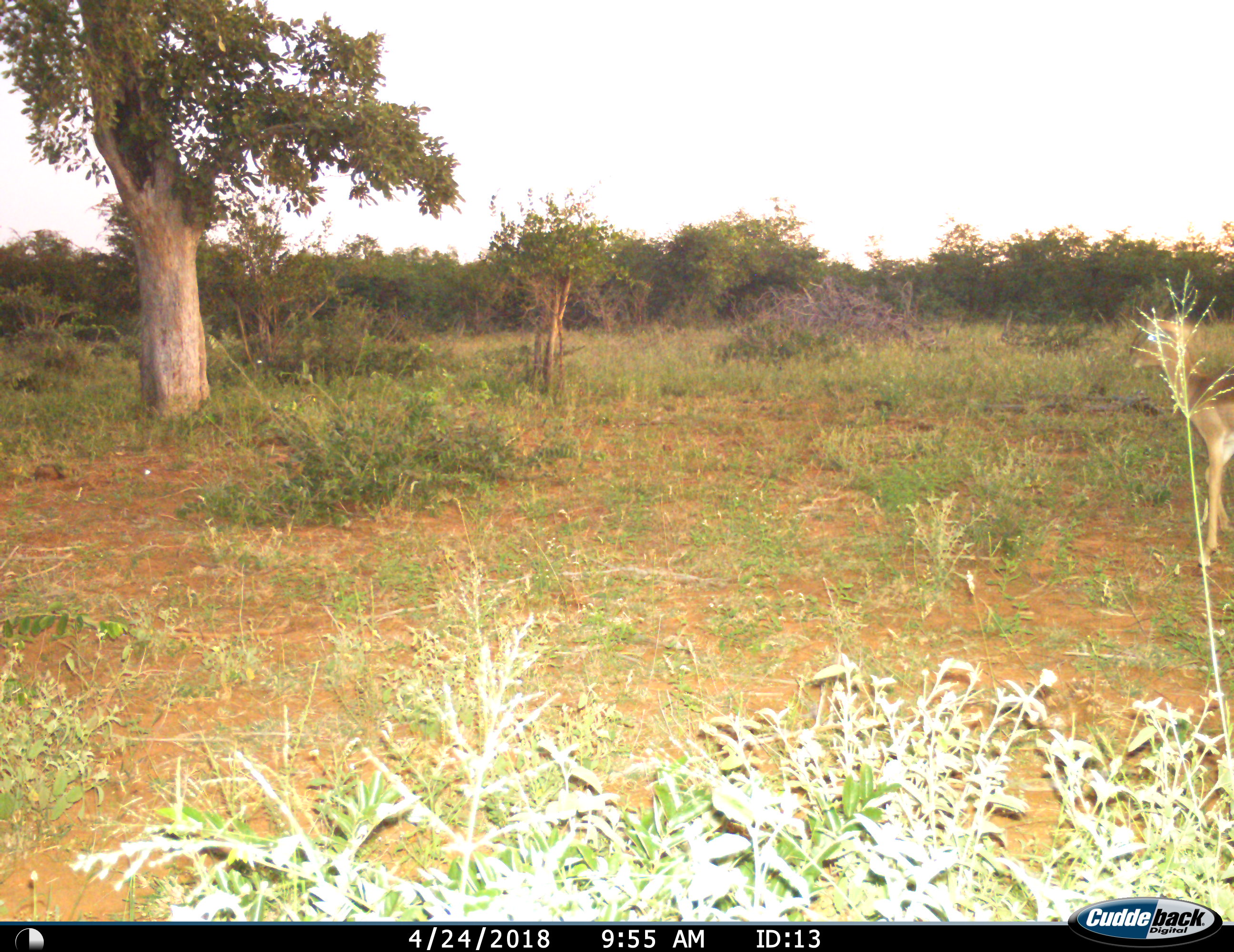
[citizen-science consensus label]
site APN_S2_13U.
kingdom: Animalia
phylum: Chordata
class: Mammalia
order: Artiodactyla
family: Bovidae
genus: Aepyceros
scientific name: Aepyceros melampus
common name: impala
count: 1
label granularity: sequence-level